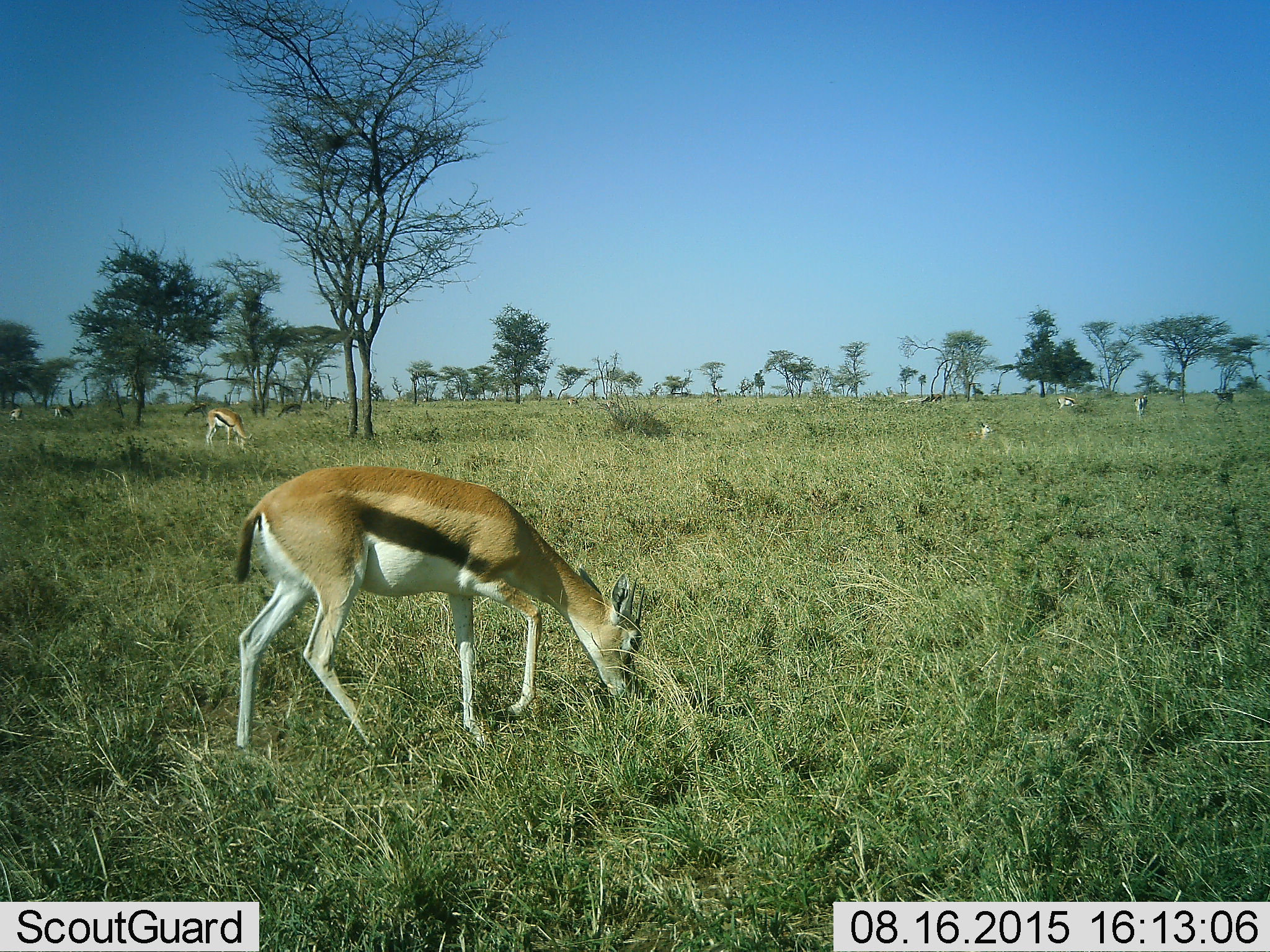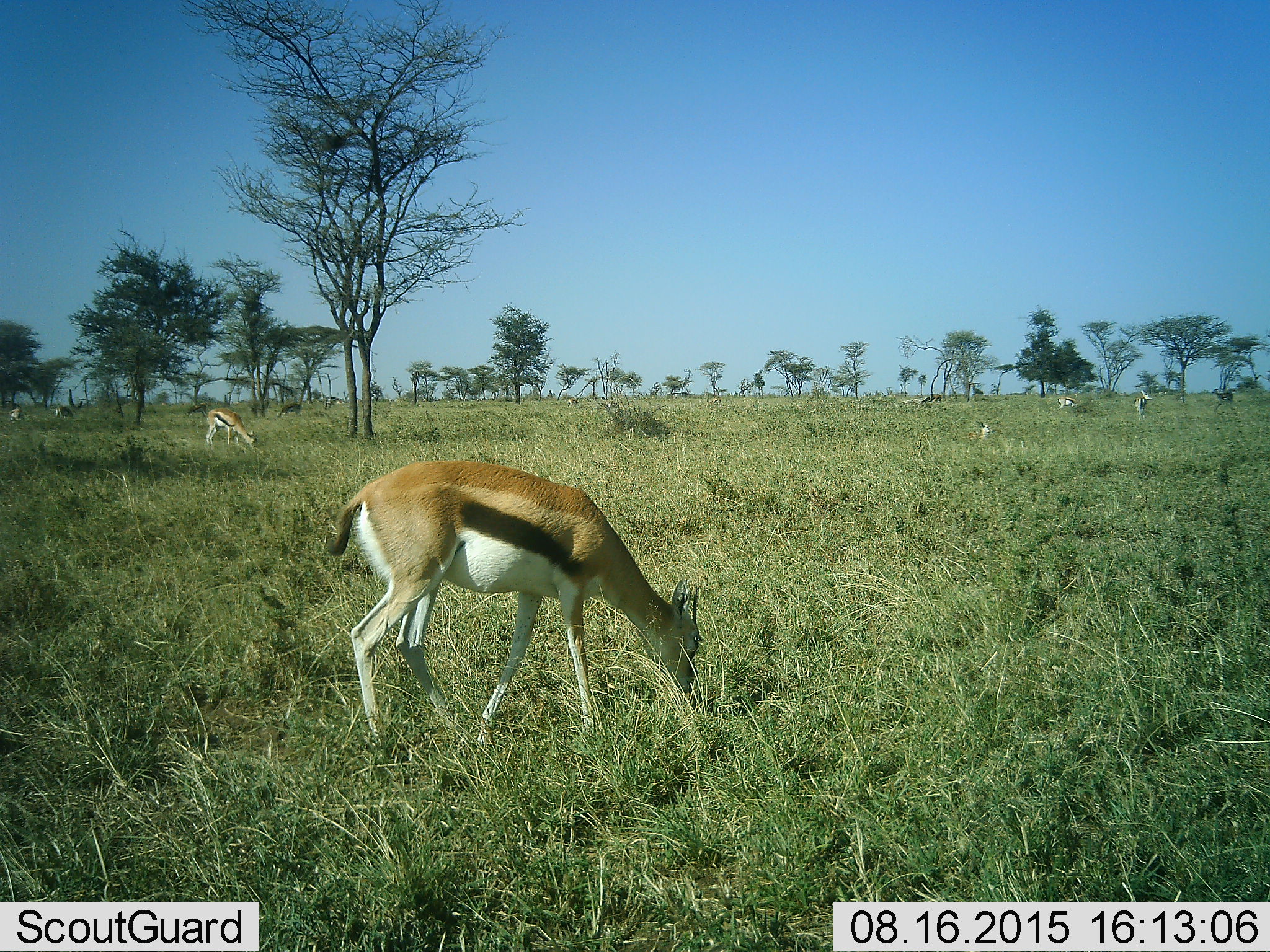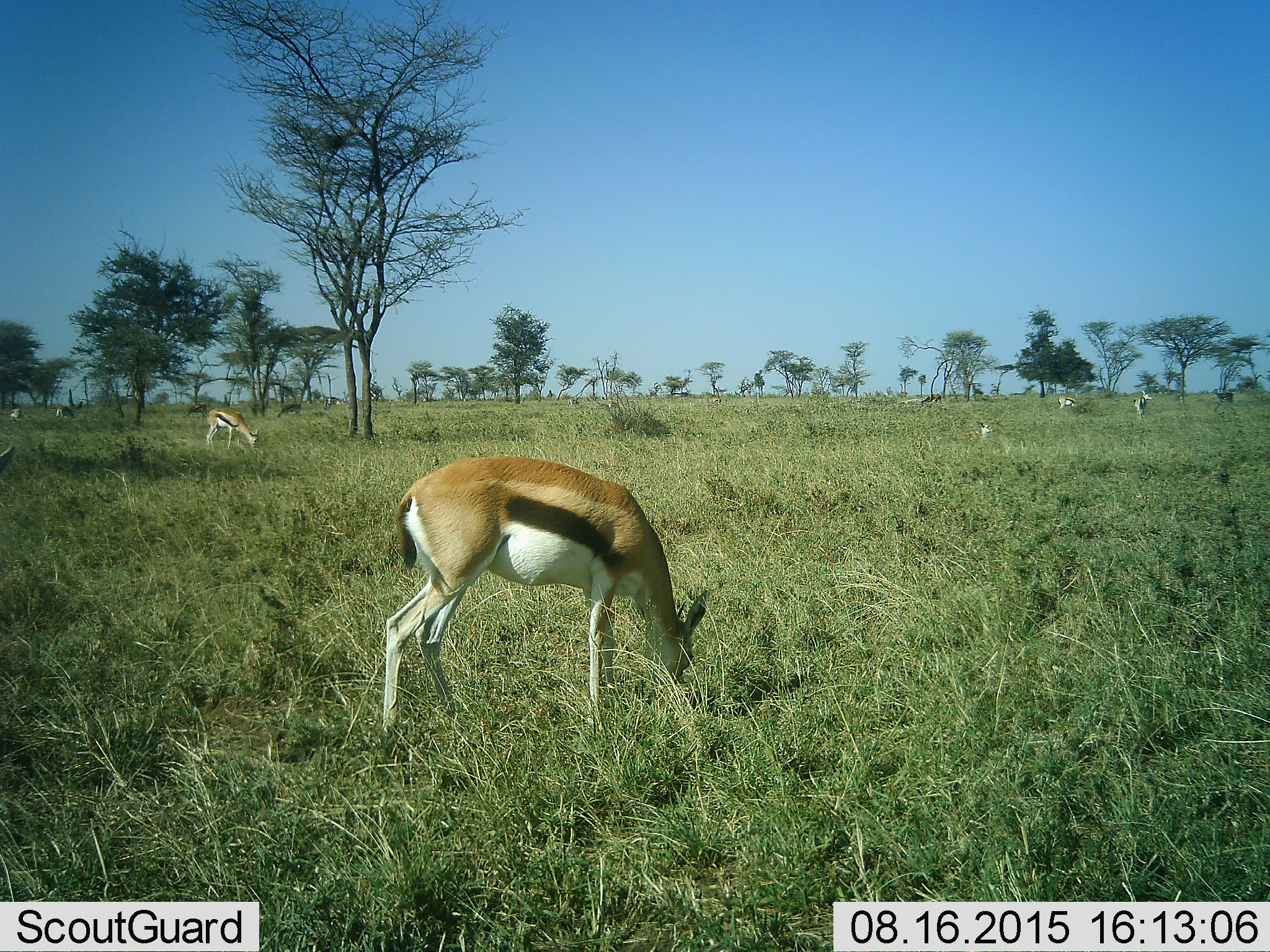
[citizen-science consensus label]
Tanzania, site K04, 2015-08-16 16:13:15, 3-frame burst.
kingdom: Animalia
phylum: Chordata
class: Mammalia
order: Artiodactyla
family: Bovidae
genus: Eudorcas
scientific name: Eudorcas thomsonii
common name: thomson's gazelle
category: gazellethomsons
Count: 10.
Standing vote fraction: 25%.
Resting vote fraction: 12%.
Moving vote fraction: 25%.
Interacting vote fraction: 0%.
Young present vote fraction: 0%.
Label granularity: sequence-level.